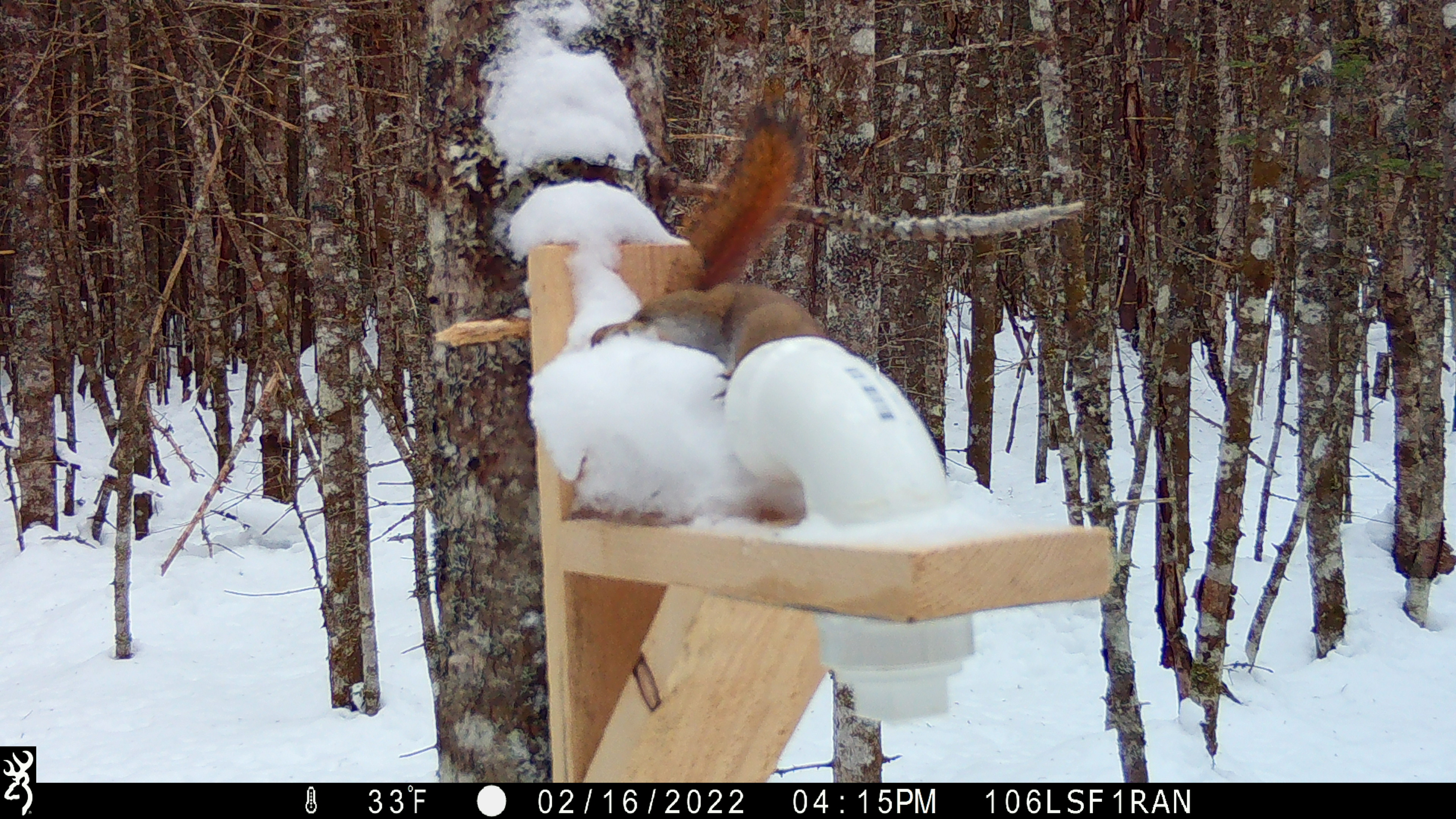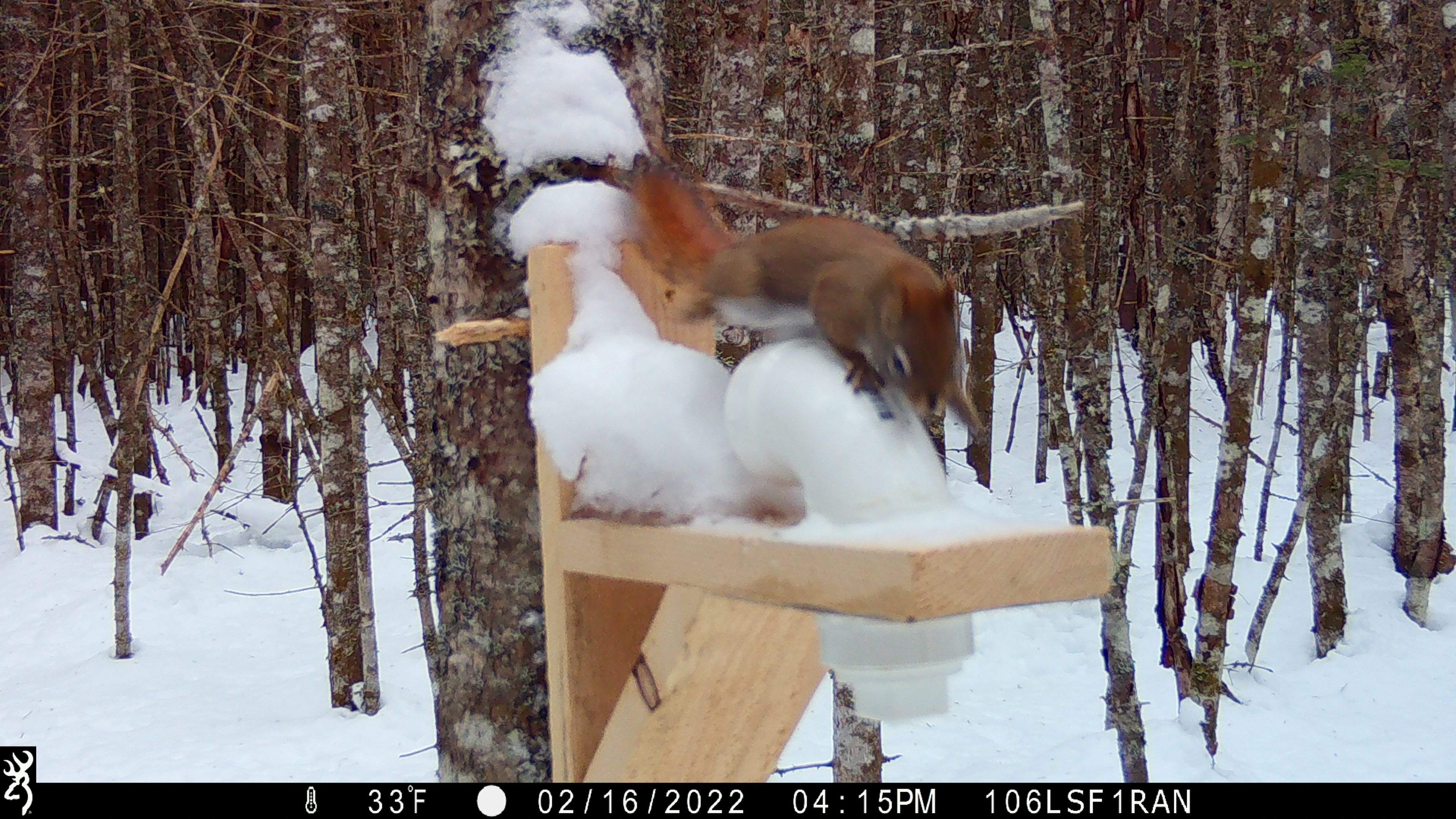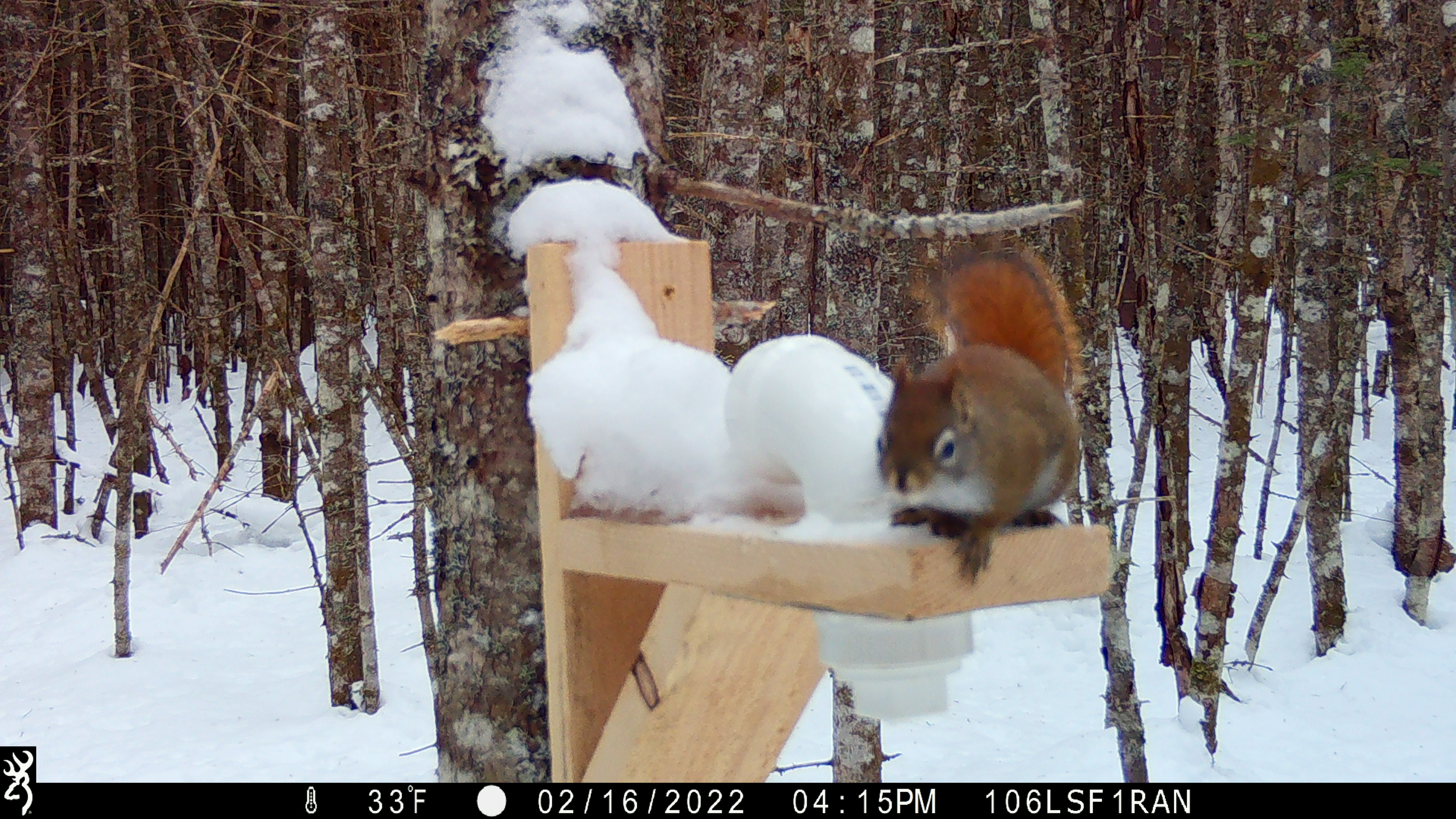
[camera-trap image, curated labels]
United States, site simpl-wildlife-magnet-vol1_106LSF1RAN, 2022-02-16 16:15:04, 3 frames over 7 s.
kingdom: Animalia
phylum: Chordata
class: Mammalia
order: Rodentia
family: Sciuridae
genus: Tamiasciurus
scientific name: Tamiasciurus hudsonicus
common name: red squirrel